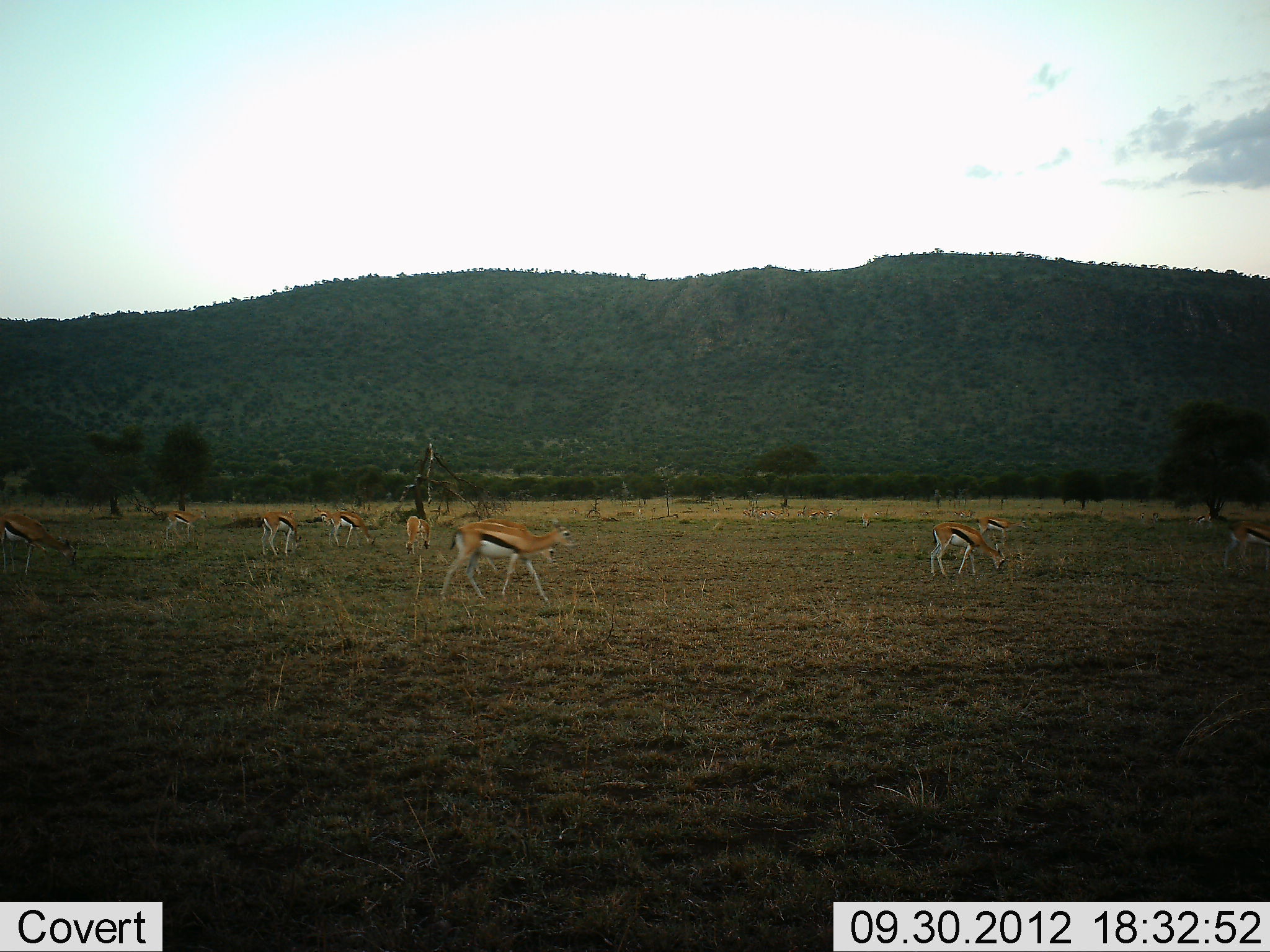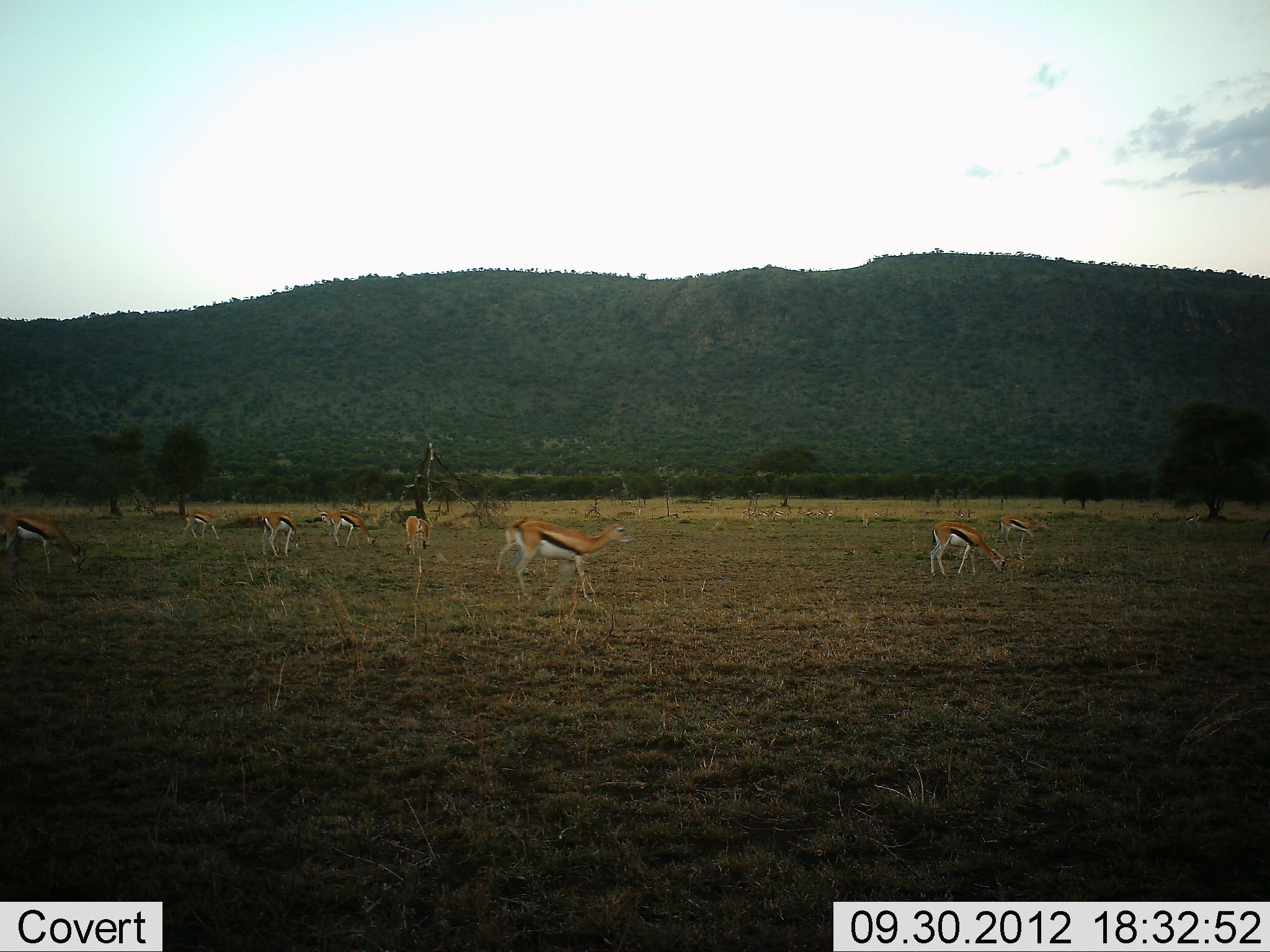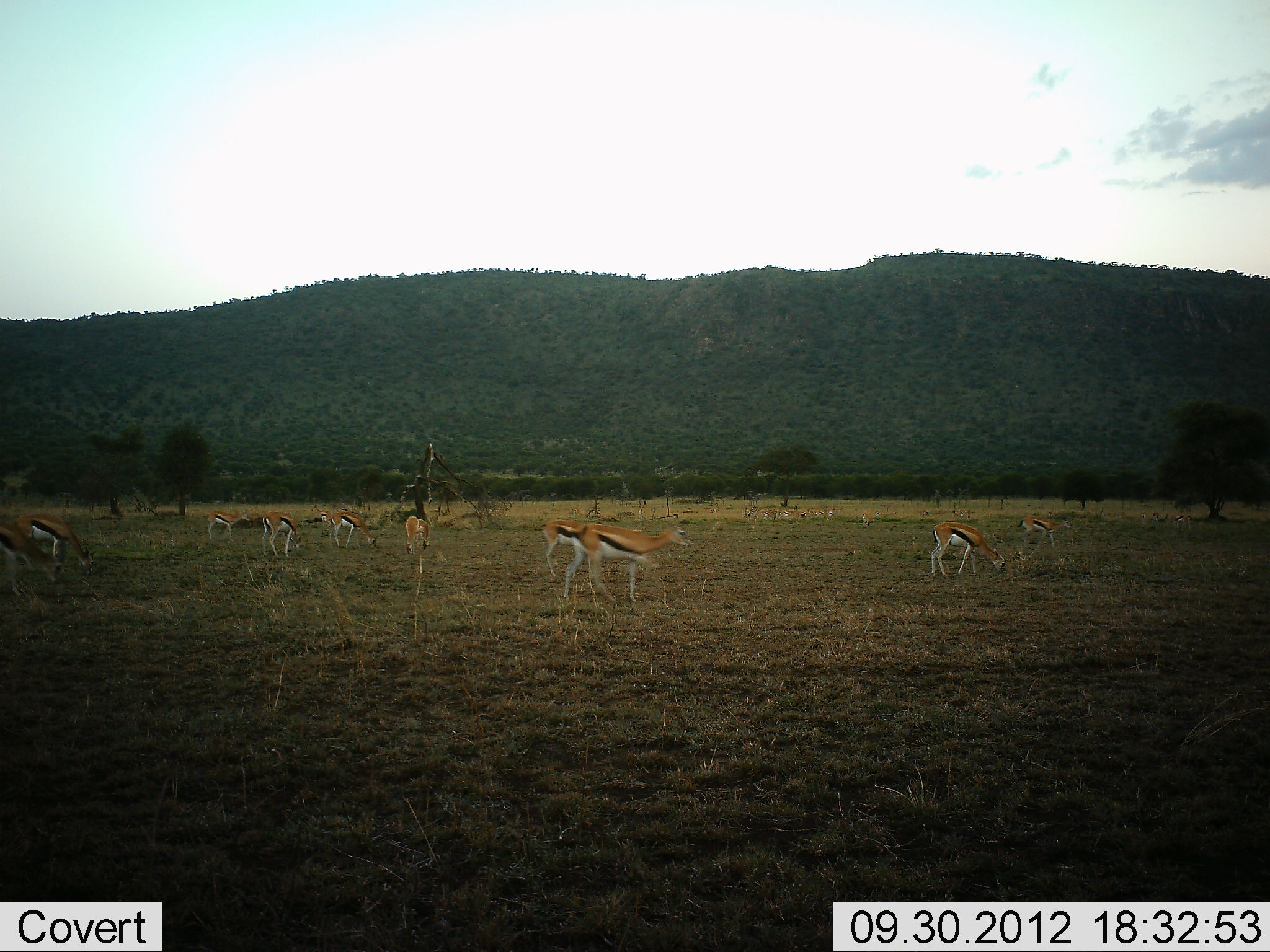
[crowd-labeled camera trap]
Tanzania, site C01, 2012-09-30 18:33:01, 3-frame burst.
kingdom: Animalia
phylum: Chordata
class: Mammalia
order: Artiodactyla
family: Bovidae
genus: Eudorcas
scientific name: Eudorcas thomsonii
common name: thomson's gazelle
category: gazellethomsons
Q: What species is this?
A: Gazellethomsons (thomson's gazelle) (Eudorcas thomsonii).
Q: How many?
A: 9.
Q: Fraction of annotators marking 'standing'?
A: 70%.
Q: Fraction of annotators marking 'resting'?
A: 0%.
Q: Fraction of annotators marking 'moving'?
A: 70%.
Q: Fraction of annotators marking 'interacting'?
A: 0%.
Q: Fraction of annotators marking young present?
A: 0%.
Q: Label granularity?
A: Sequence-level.